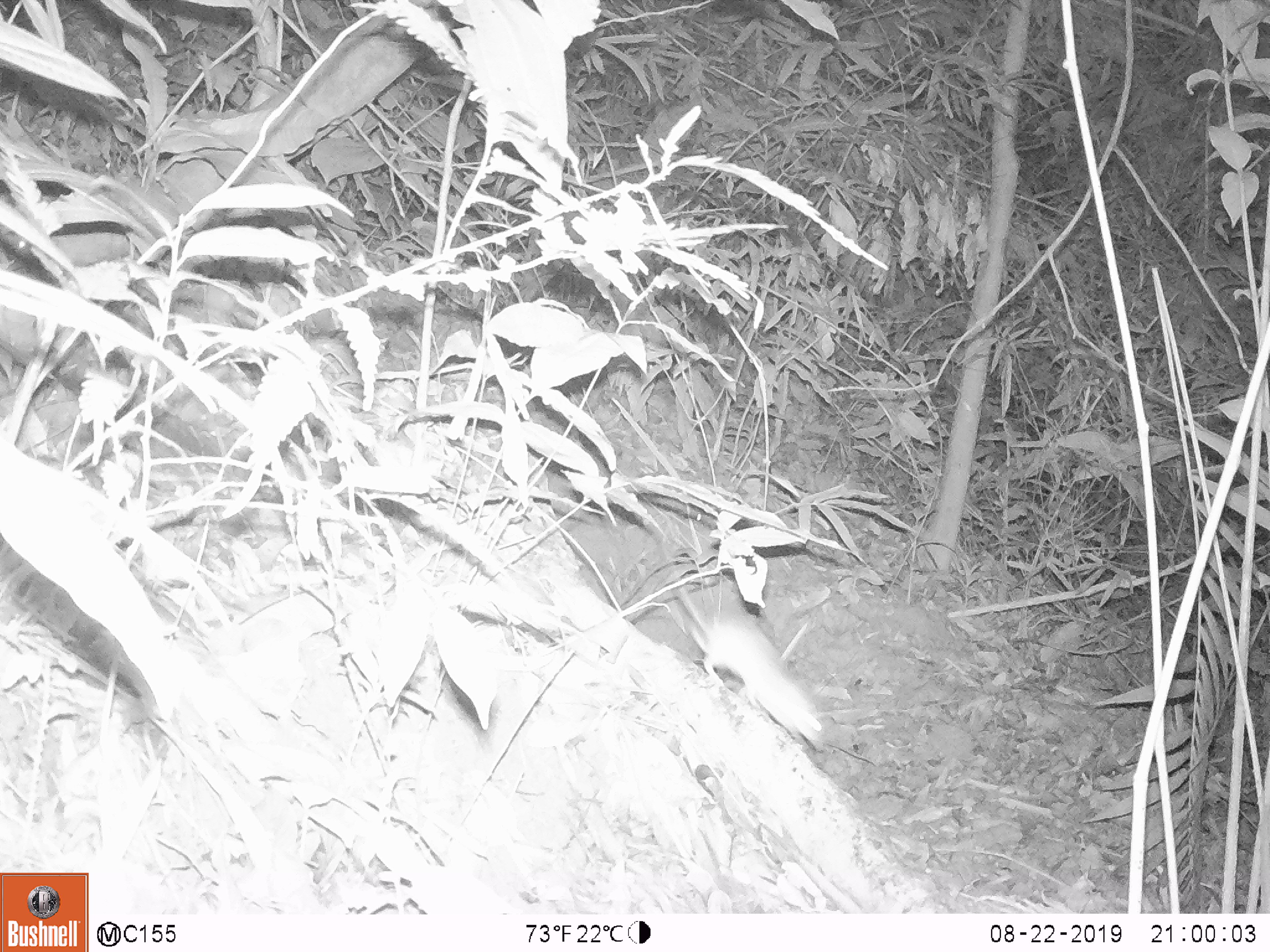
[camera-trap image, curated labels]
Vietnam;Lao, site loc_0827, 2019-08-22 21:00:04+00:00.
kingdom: Animalia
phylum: Chordata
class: Mammalia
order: Rodentia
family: Muridae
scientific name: Muridae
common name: old-world mice and rats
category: unidentified murid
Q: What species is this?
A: Unidentified murid (old-world mice and rats) (Muridae).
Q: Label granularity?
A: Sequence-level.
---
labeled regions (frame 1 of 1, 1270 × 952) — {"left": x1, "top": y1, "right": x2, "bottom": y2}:
unidentified murid: {"left": 660, "top": 539, "right": 831, "bottom": 753}